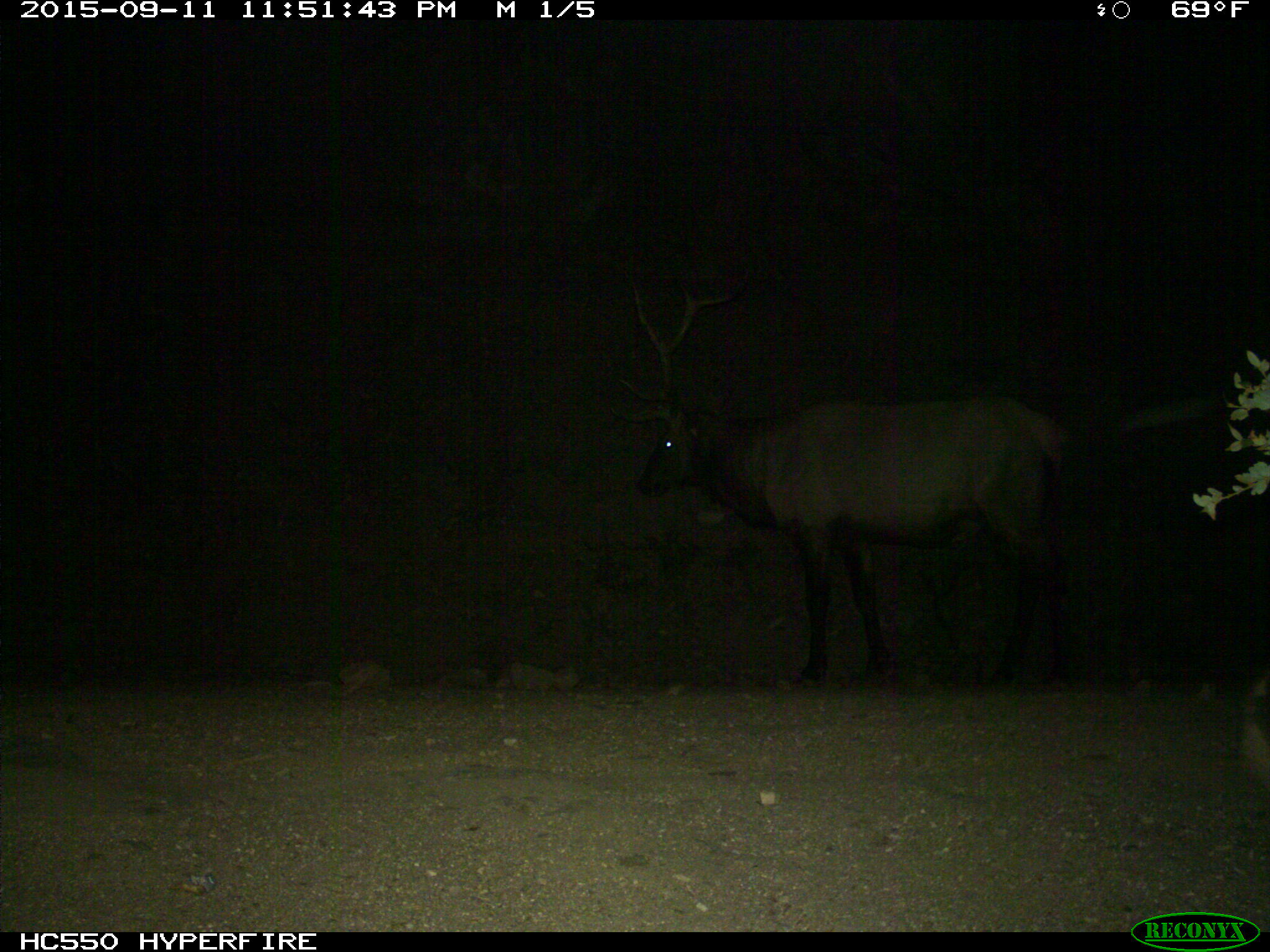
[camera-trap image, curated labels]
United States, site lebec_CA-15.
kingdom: Animalia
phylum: Chordata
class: Mammalia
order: Artiodactyla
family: Cervidae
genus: Cervus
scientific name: Cervus canadensis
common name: elk